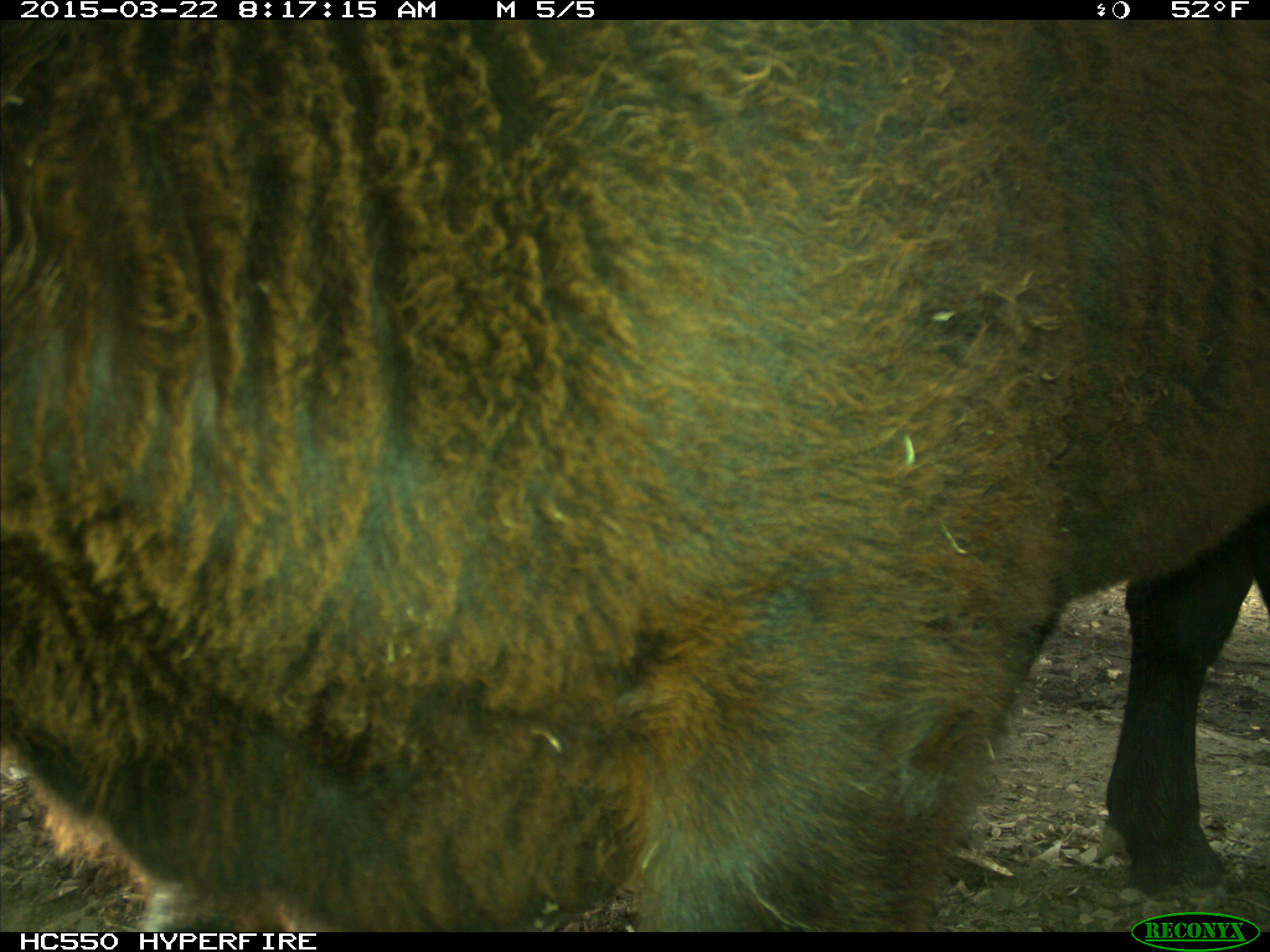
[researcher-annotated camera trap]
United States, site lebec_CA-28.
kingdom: Animalia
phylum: Chordata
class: Mammalia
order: Artiodactyla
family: Bovidae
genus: Bos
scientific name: Bos taurus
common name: domestic cow